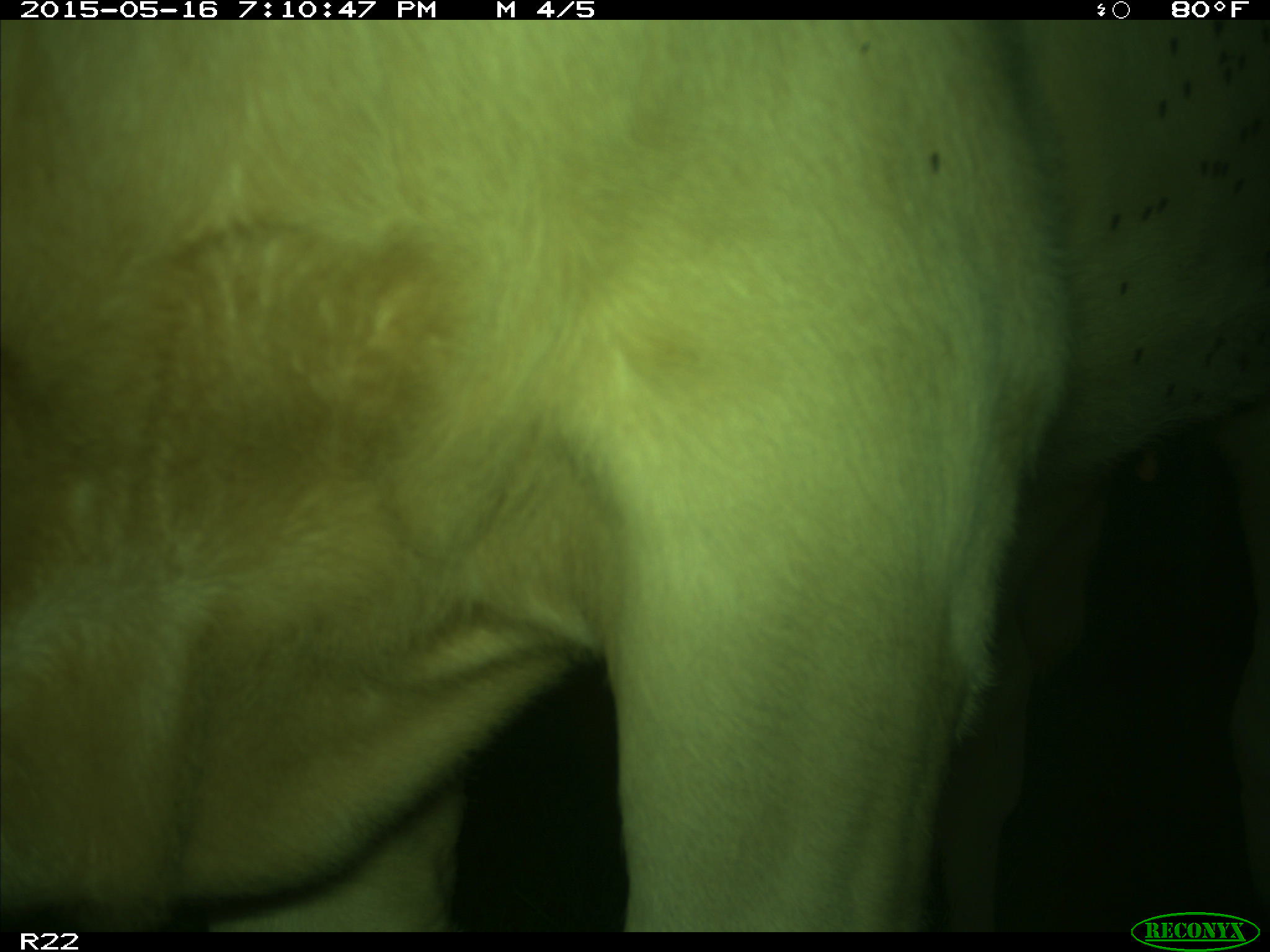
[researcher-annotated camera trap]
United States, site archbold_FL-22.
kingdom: Animalia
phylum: Chordata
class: Mammalia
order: Artiodactyla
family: Bovidae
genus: Bos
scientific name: Bos taurus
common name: domestic cow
Bos taurus (domestic cow).